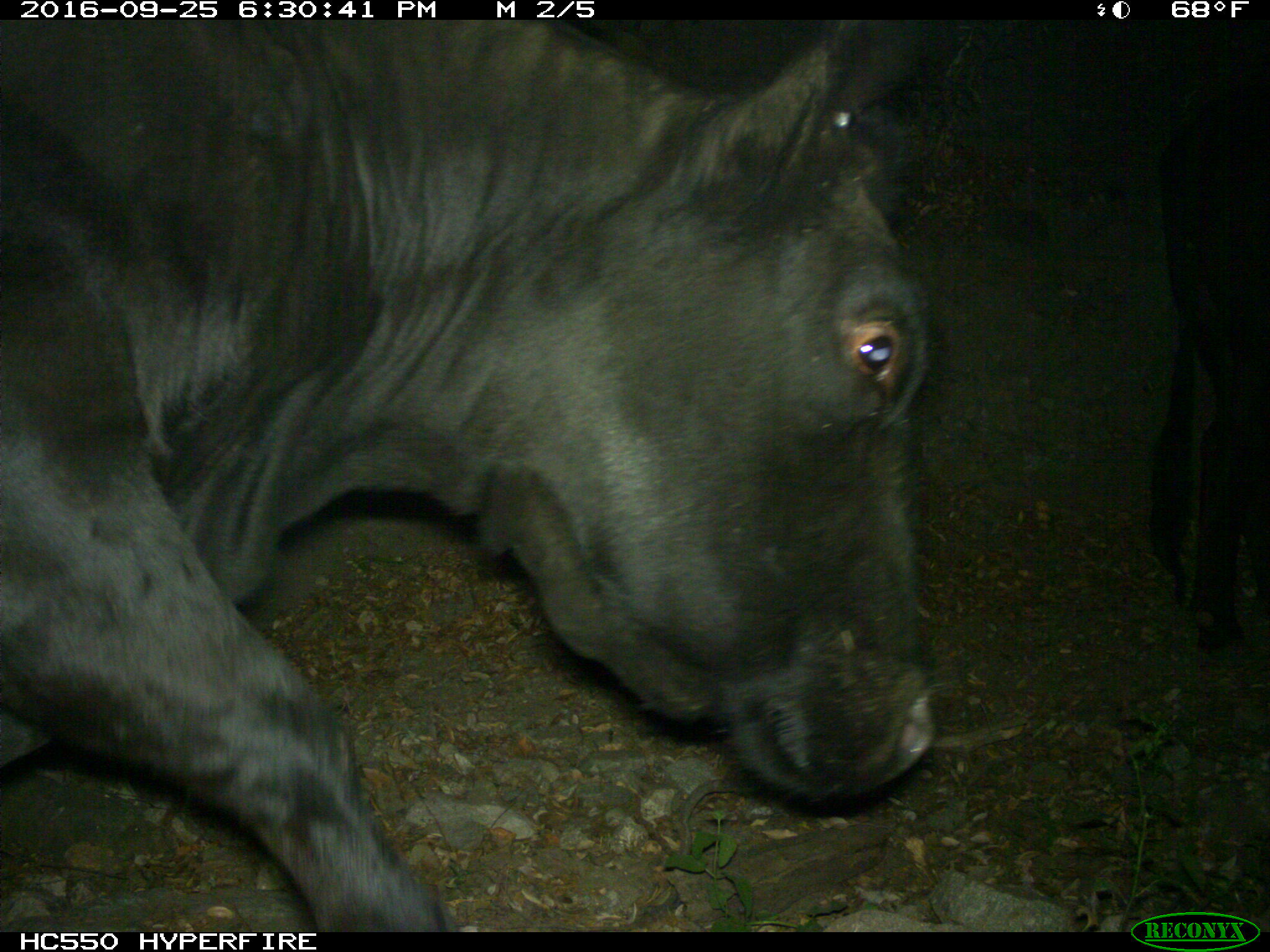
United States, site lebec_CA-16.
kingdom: Animalia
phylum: Chordata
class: Mammalia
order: Artiodactyla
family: Bovidae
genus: Bos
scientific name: Bos taurus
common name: domestic cow